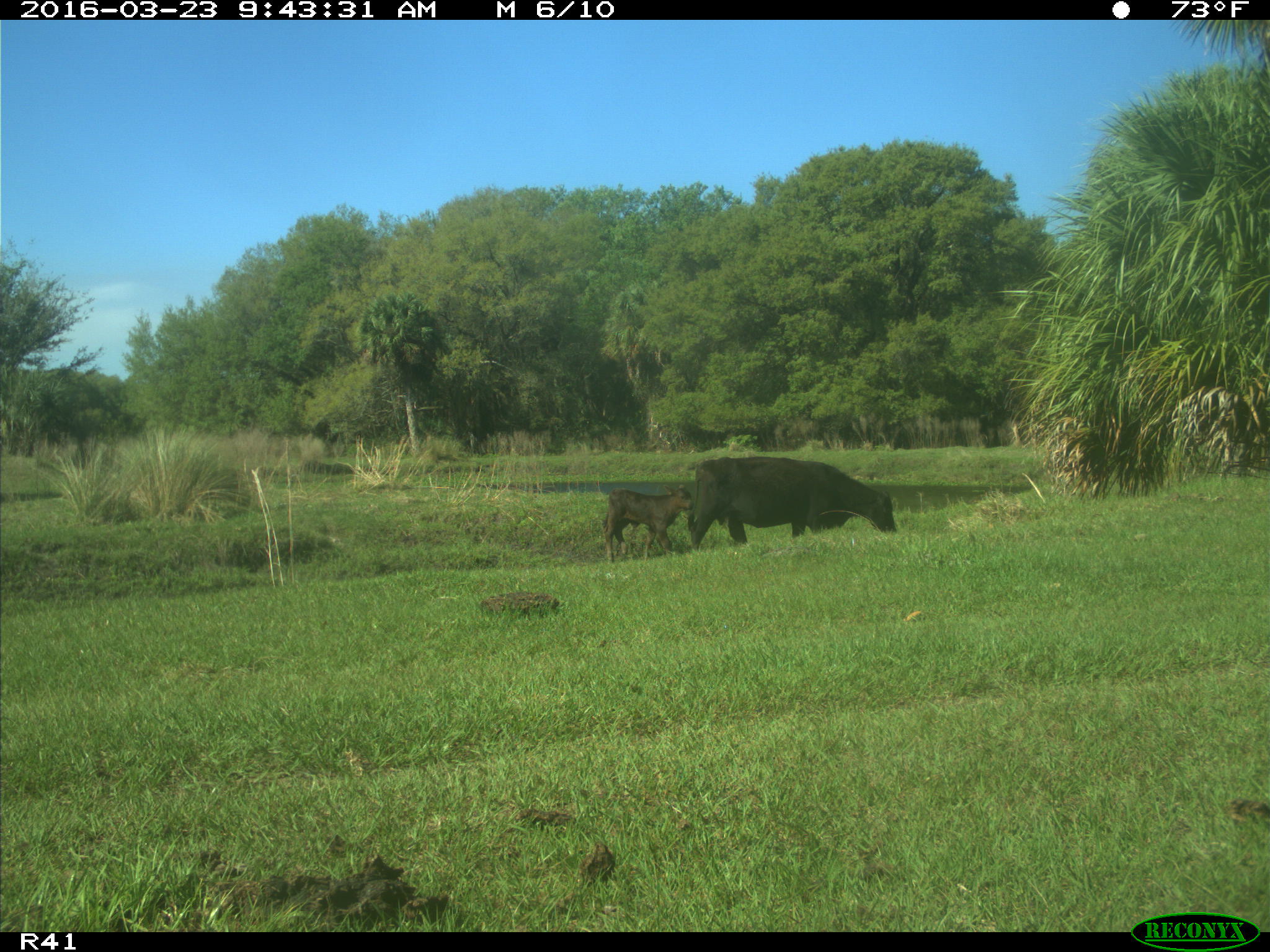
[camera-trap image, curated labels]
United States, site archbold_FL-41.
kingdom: Animalia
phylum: Chordata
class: Mammalia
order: Artiodactyla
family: Bovidae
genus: Bos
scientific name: Bos taurus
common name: domestic cow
Bos taurus (domestic cow).